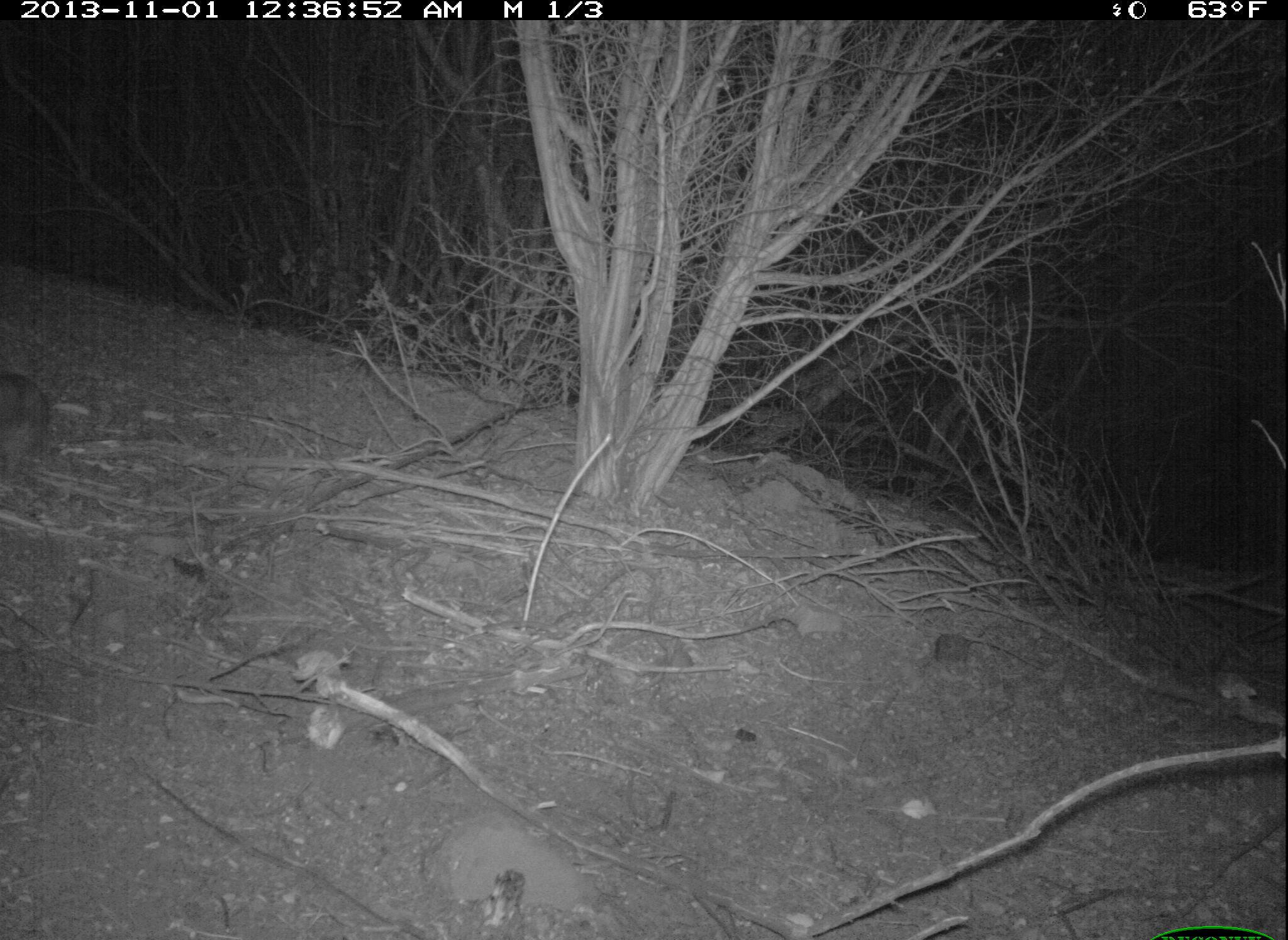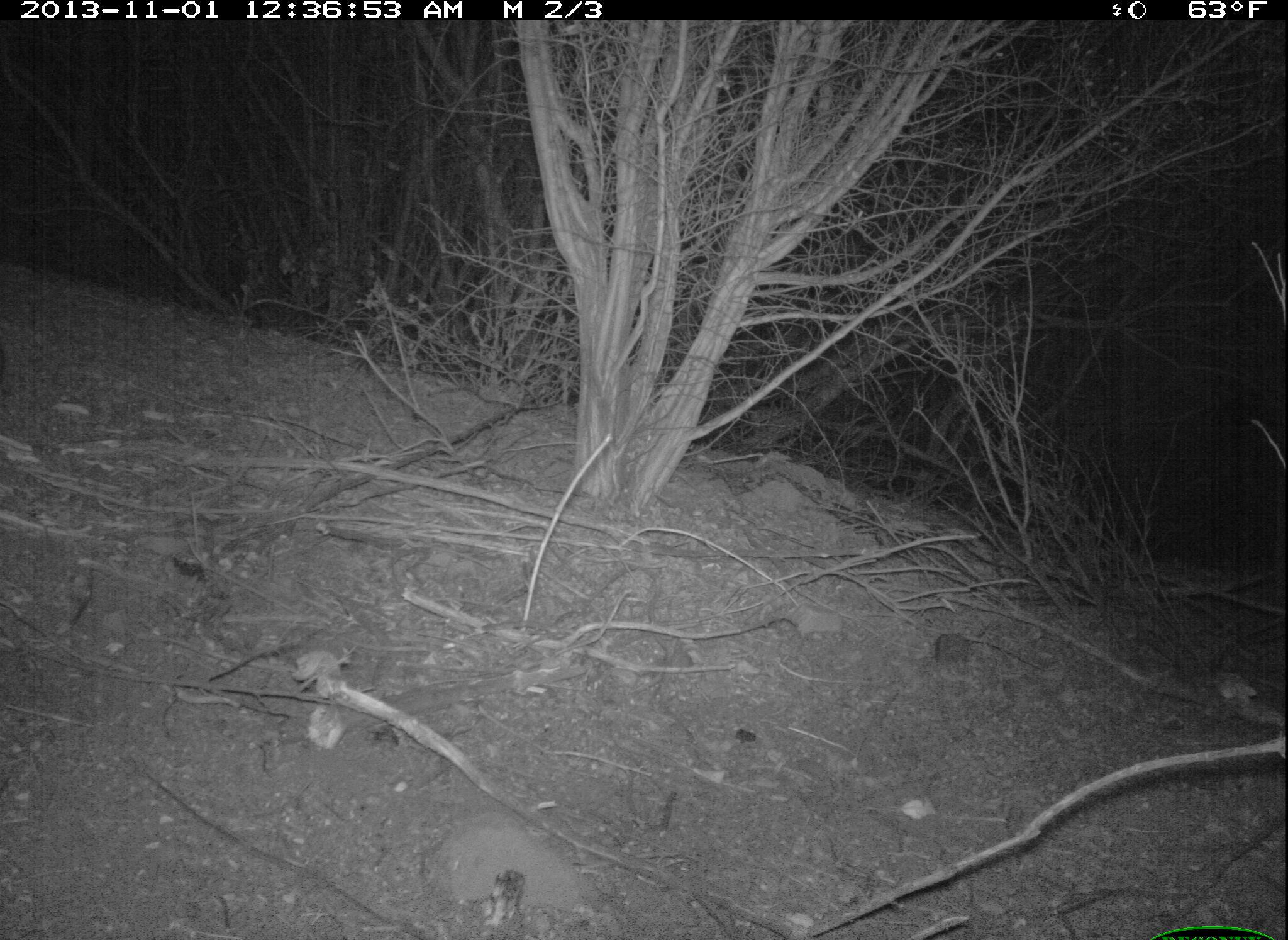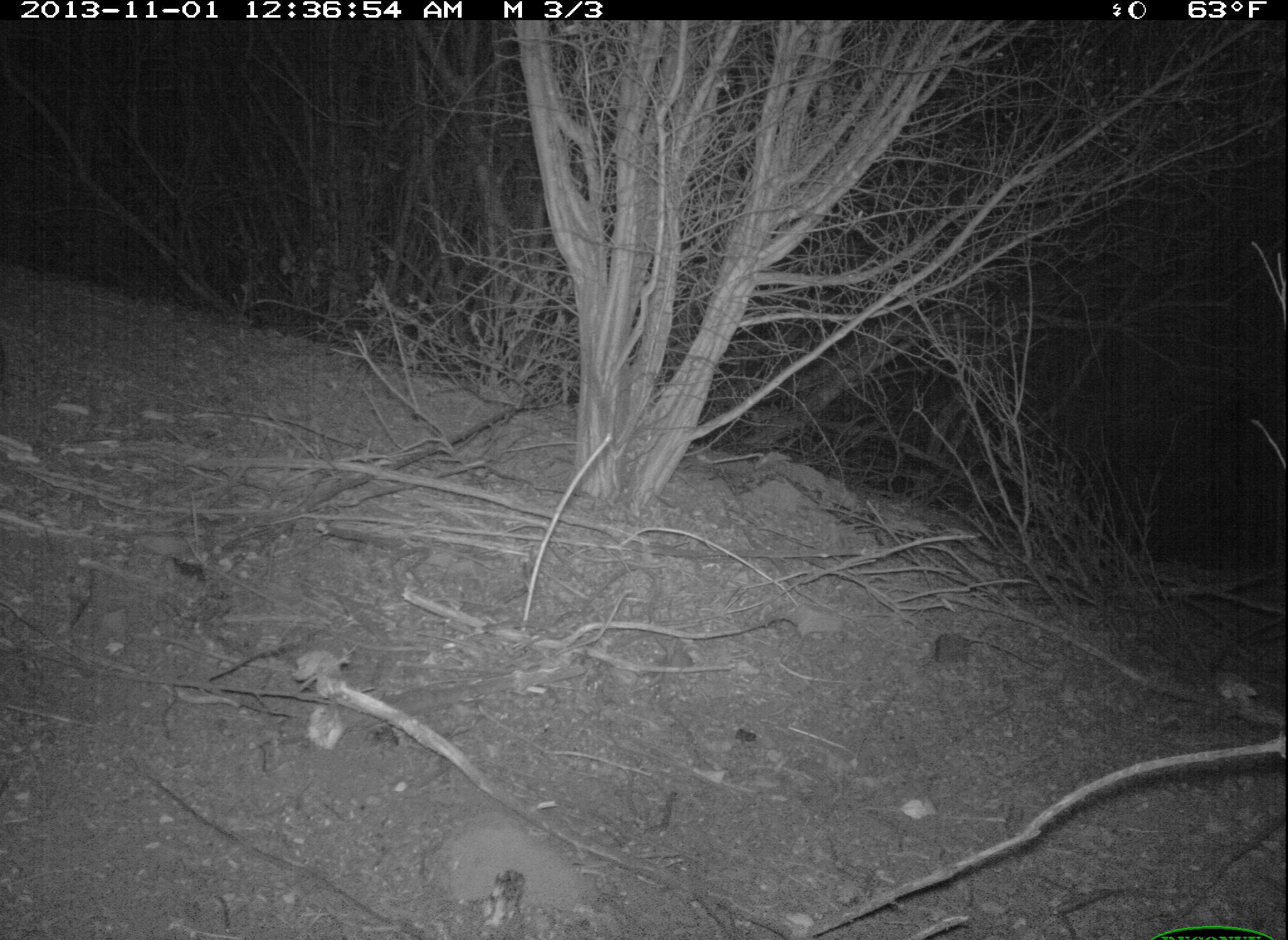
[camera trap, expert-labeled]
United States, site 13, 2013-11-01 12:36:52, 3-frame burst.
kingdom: Animalia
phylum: Chordata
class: Mammalia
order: Lagomorpha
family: Leporidae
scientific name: Leporidae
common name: rabbits and hares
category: rabbit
Rabbit (rabbits and hares) (Leporidae).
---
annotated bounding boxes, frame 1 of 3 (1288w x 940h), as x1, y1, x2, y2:
rabbit: 0, 371, 53, 486